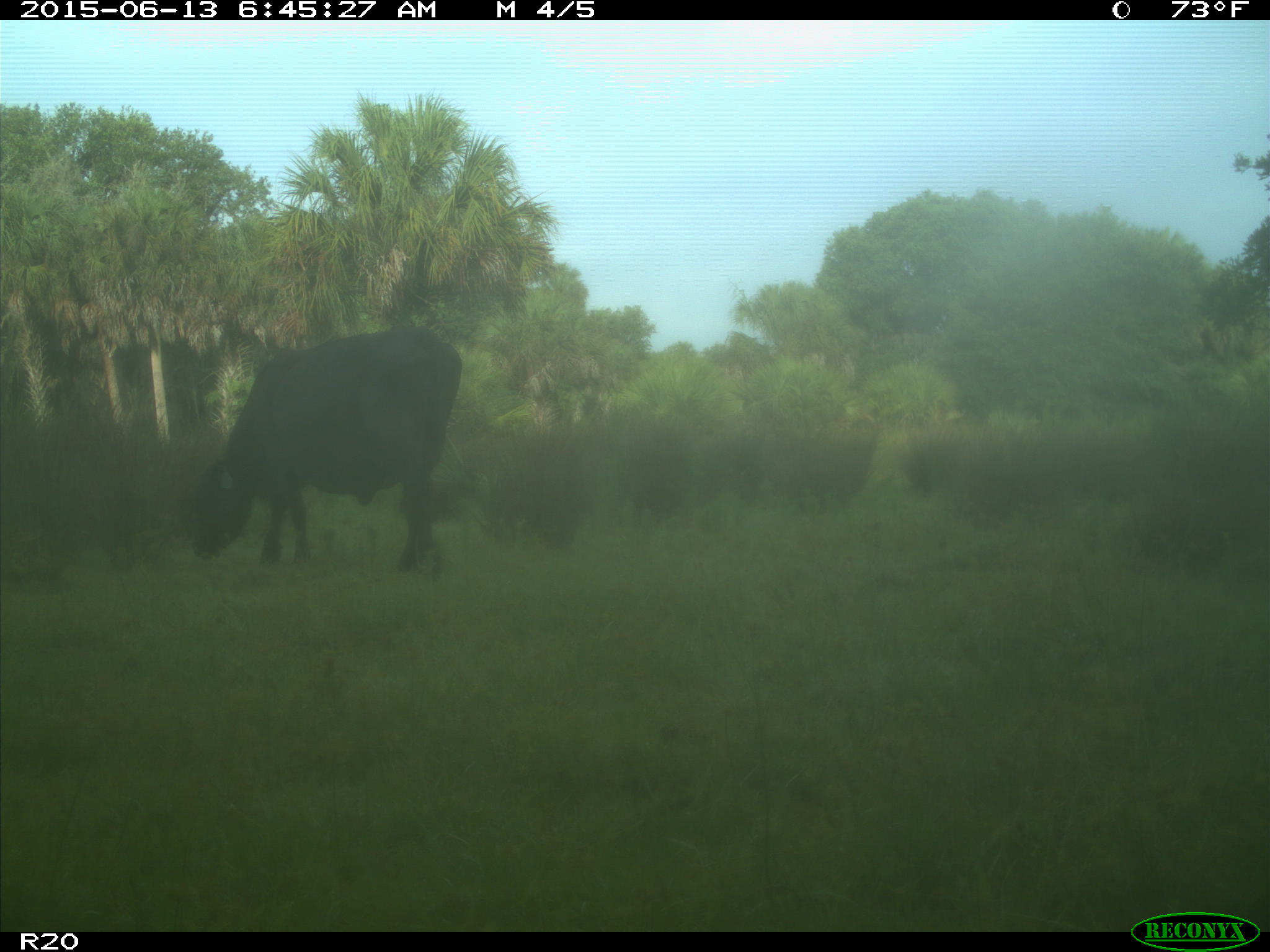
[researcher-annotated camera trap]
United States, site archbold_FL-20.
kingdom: Animalia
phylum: Chordata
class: Mammalia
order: Artiodactyla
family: Bovidae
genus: Bos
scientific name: Bos taurus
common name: domestic cow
Bos taurus (domestic cow).